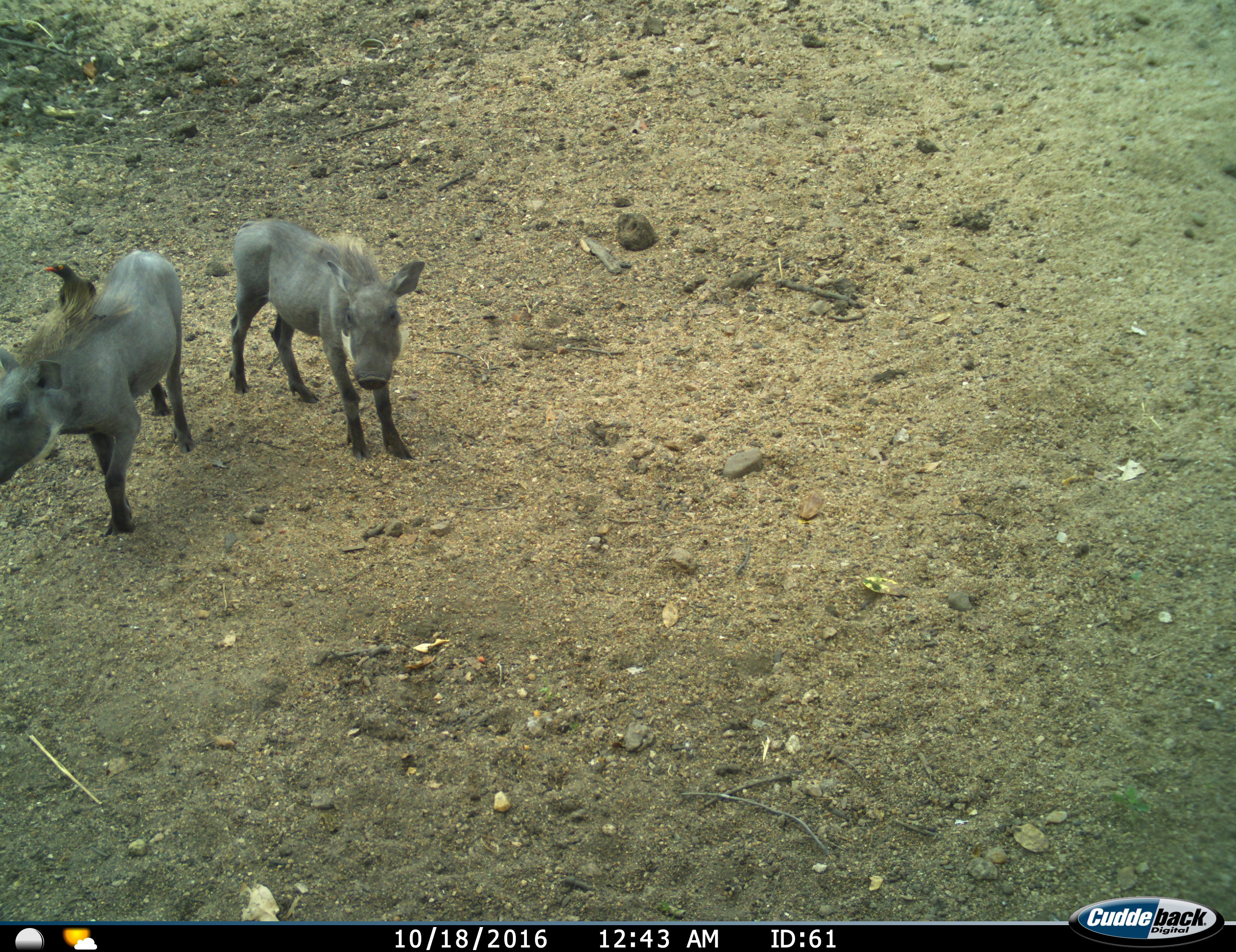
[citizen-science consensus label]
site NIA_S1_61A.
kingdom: Animalia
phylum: Chordata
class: Mammalia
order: Artiodactyla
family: Suidae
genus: Phacochoerus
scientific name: Phacochoerus africanus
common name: warthog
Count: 2.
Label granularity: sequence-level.